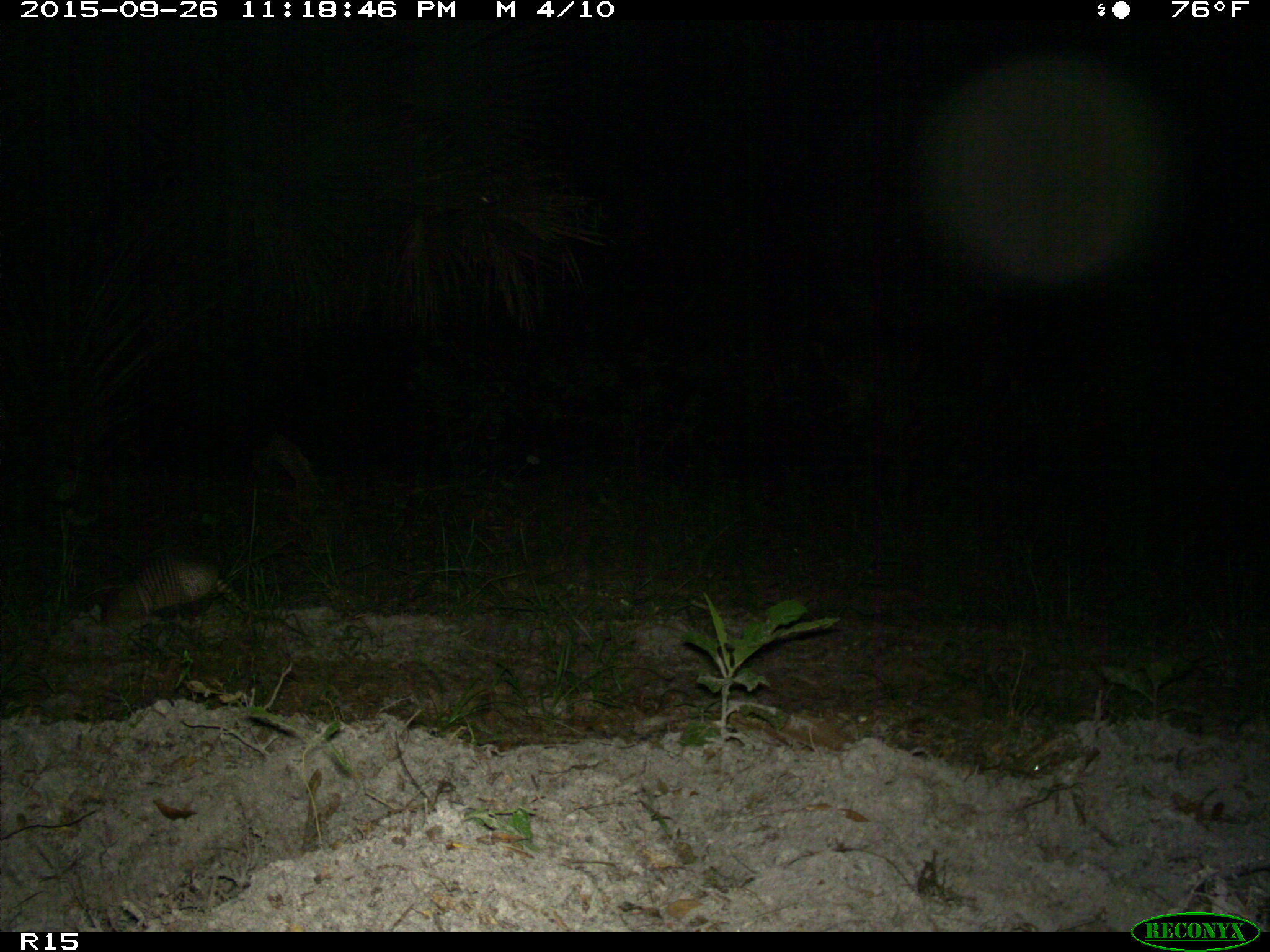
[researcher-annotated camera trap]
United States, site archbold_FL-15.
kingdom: Animalia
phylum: Chordata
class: Mammalia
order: Cingulata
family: Dasypodidae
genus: Dasypus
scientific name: Dasypus novemcinctus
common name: nine-banded armadillo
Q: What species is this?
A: Dasypus novemcinctus (nine-banded armadillo).